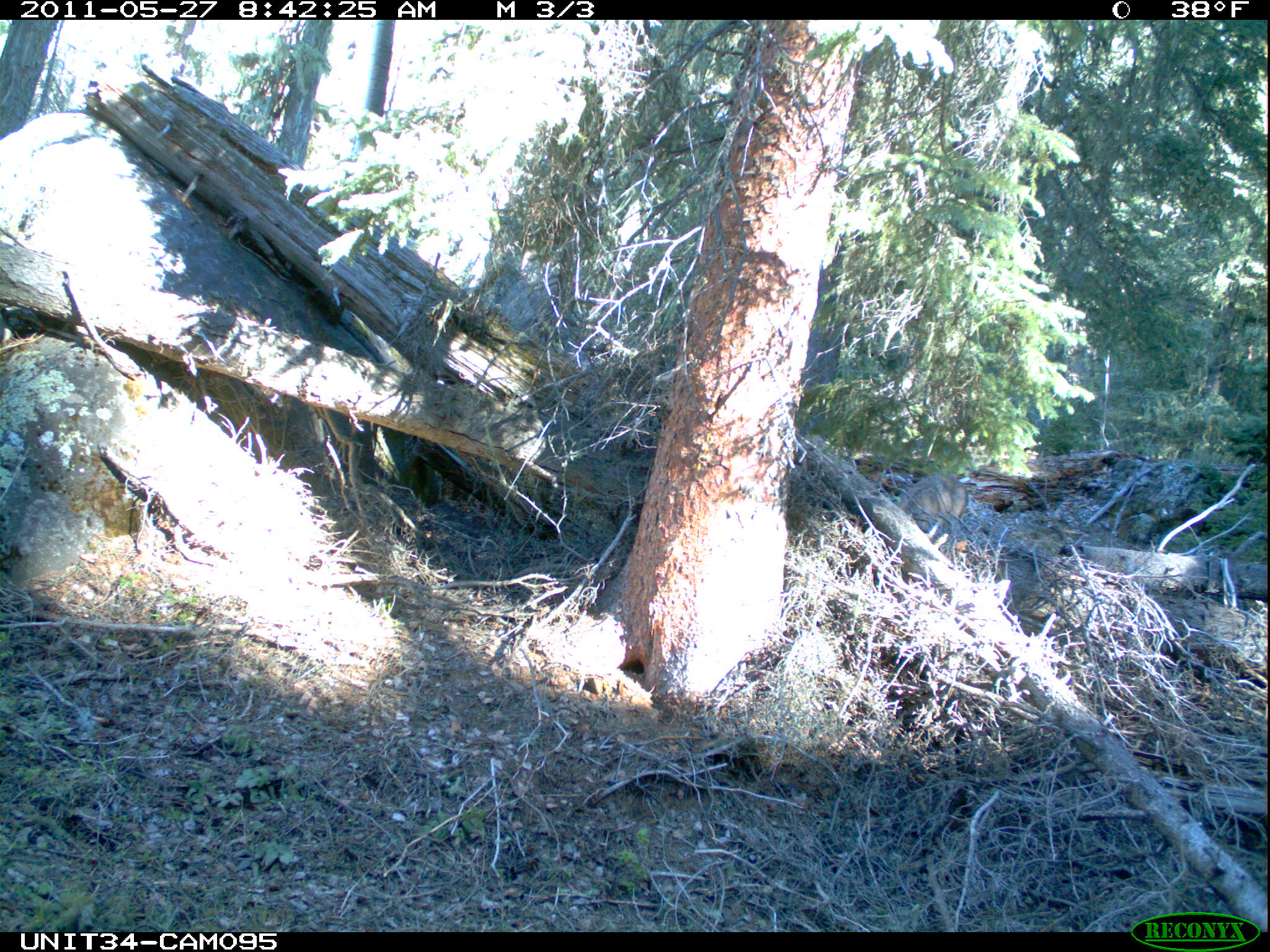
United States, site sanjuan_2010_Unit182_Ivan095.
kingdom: Animalia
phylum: Chordata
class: Mammalia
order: Artiodactyla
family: Cervidae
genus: Odocoileus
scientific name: Odocoileus hemionus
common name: mule deer